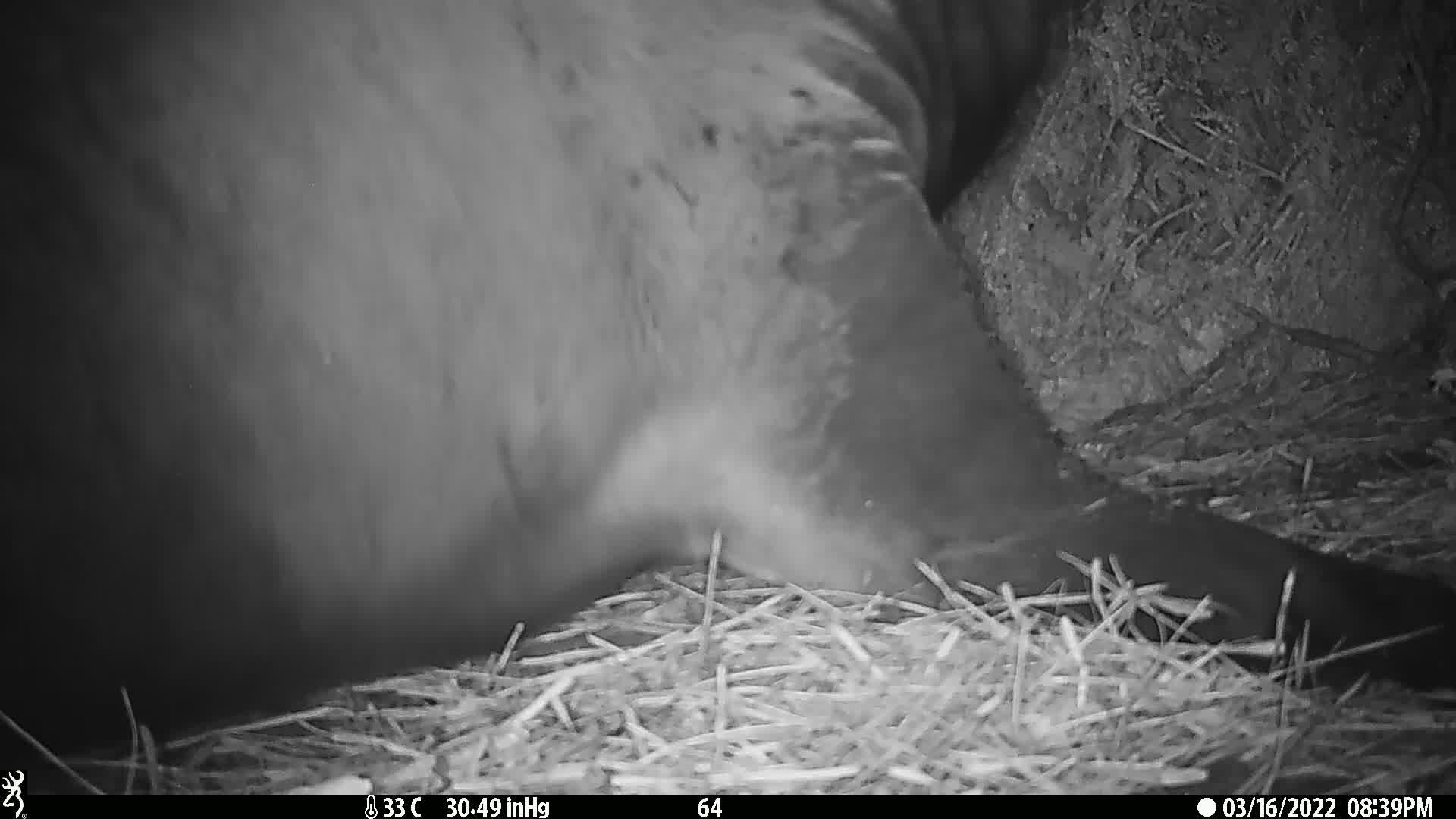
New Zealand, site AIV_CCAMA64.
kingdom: Animalia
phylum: Chordata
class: Mammalia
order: Carnivora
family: Otariidae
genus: Phocarctos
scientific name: Phocarctos hookeri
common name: new zealand sea lion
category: sealion